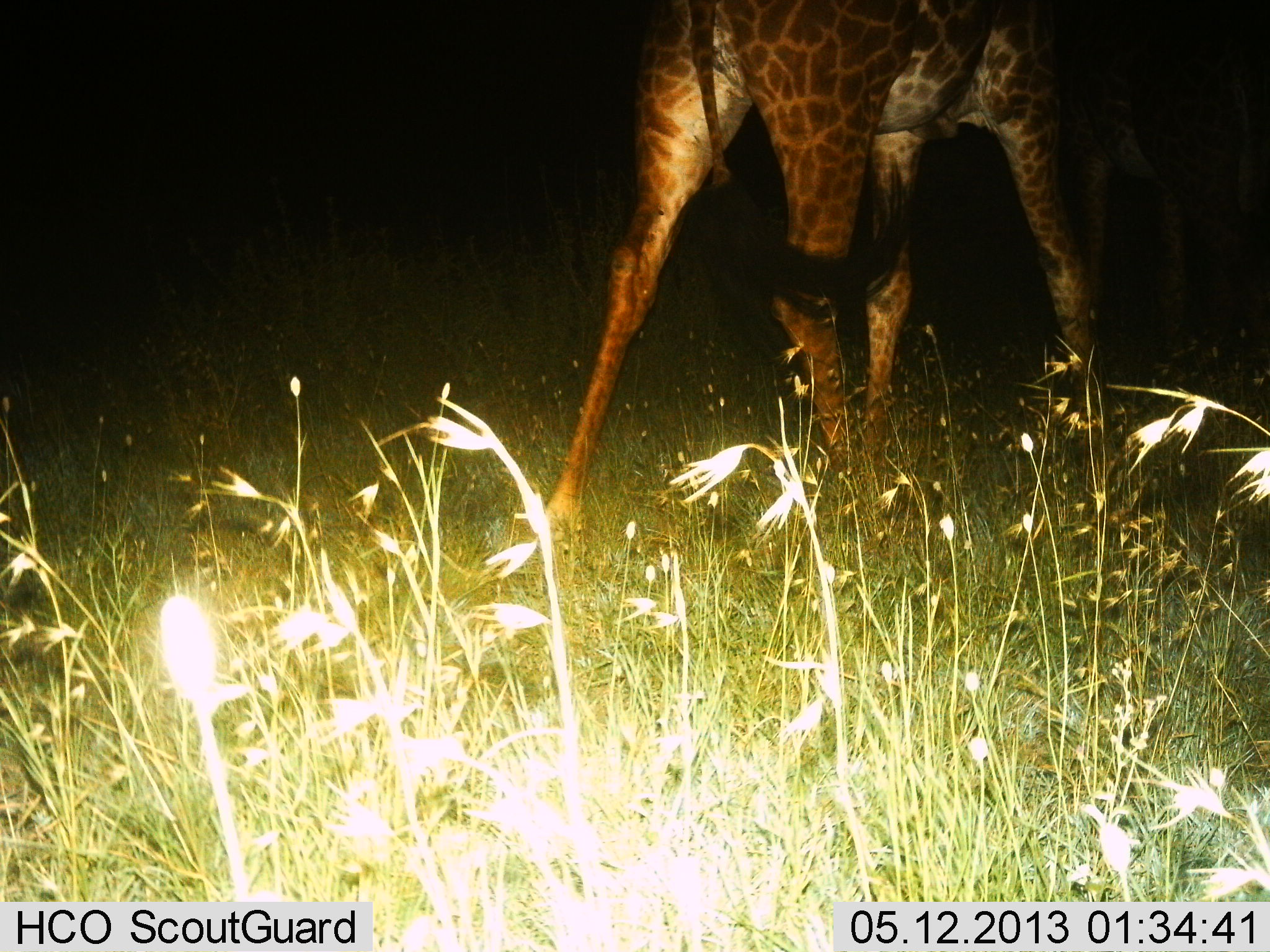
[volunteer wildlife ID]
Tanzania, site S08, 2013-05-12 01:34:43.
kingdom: Animalia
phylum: Chordata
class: Mammalia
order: Artiodactyla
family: Giraffidae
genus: Giraffa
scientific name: Giraffa camelopardalis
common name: giraffe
Giraffe (Giraffa camelopardalis), count 1. Behavior (volunteer vote fractions): standing 35%, resting 0%, moving 59%, interacting 3%. Young present (vote fraction): 0%. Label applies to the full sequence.